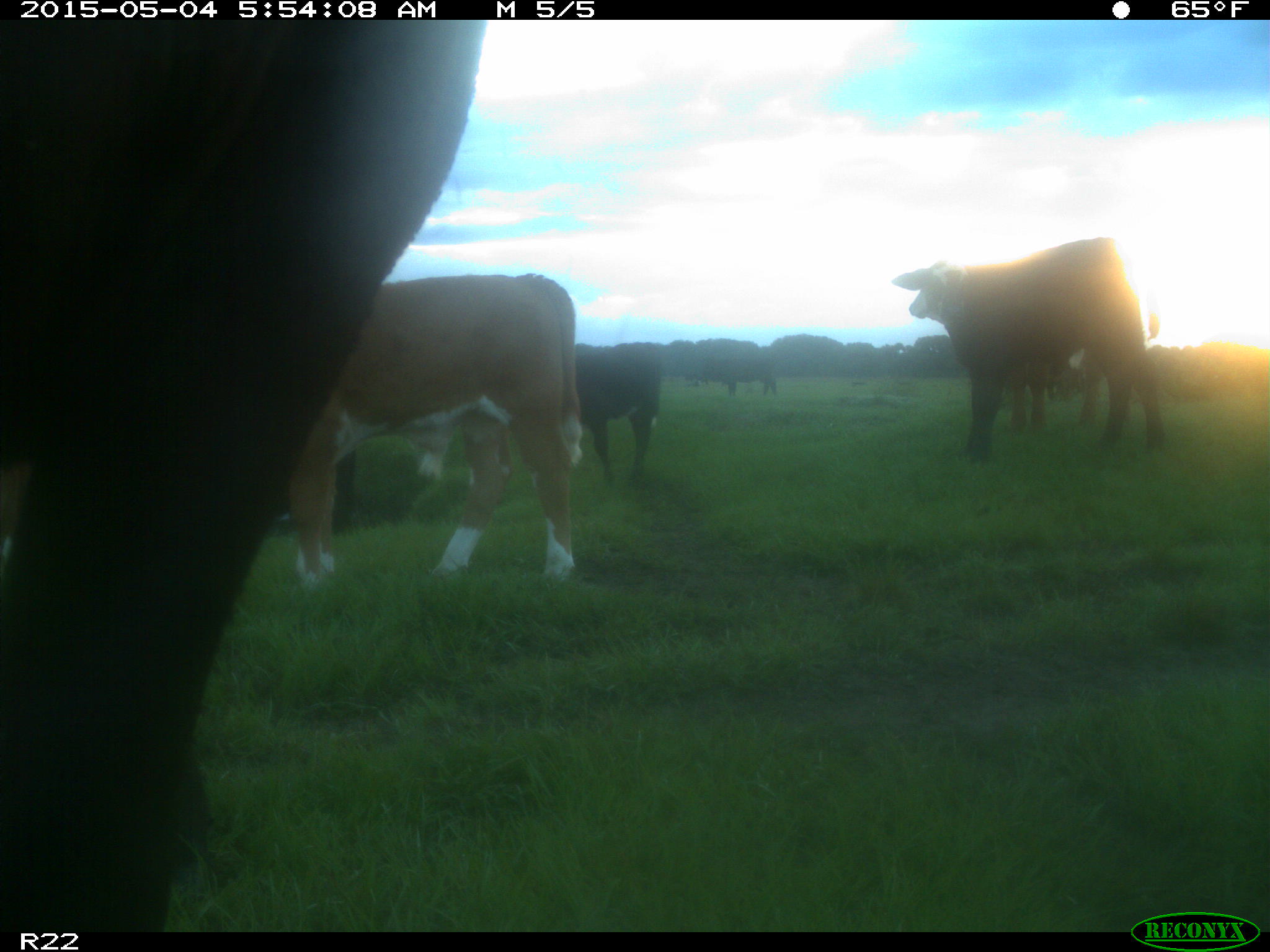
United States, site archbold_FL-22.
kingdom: Animalia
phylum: Chordata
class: Mammalia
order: Artiodactyla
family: Bovidae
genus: Bos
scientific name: Bos taurus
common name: domestic cow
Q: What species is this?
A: Bos taurus (domestic cow).